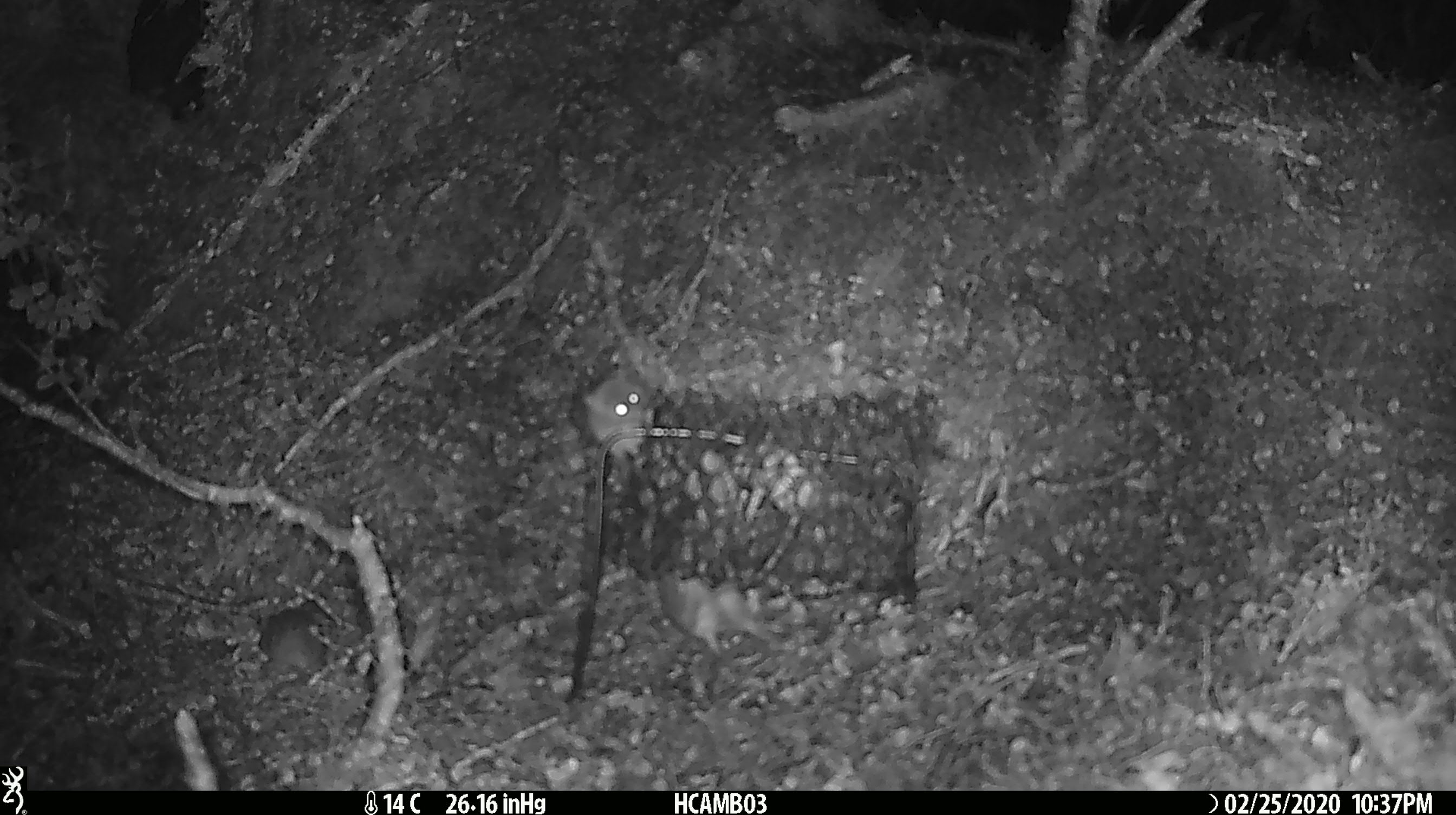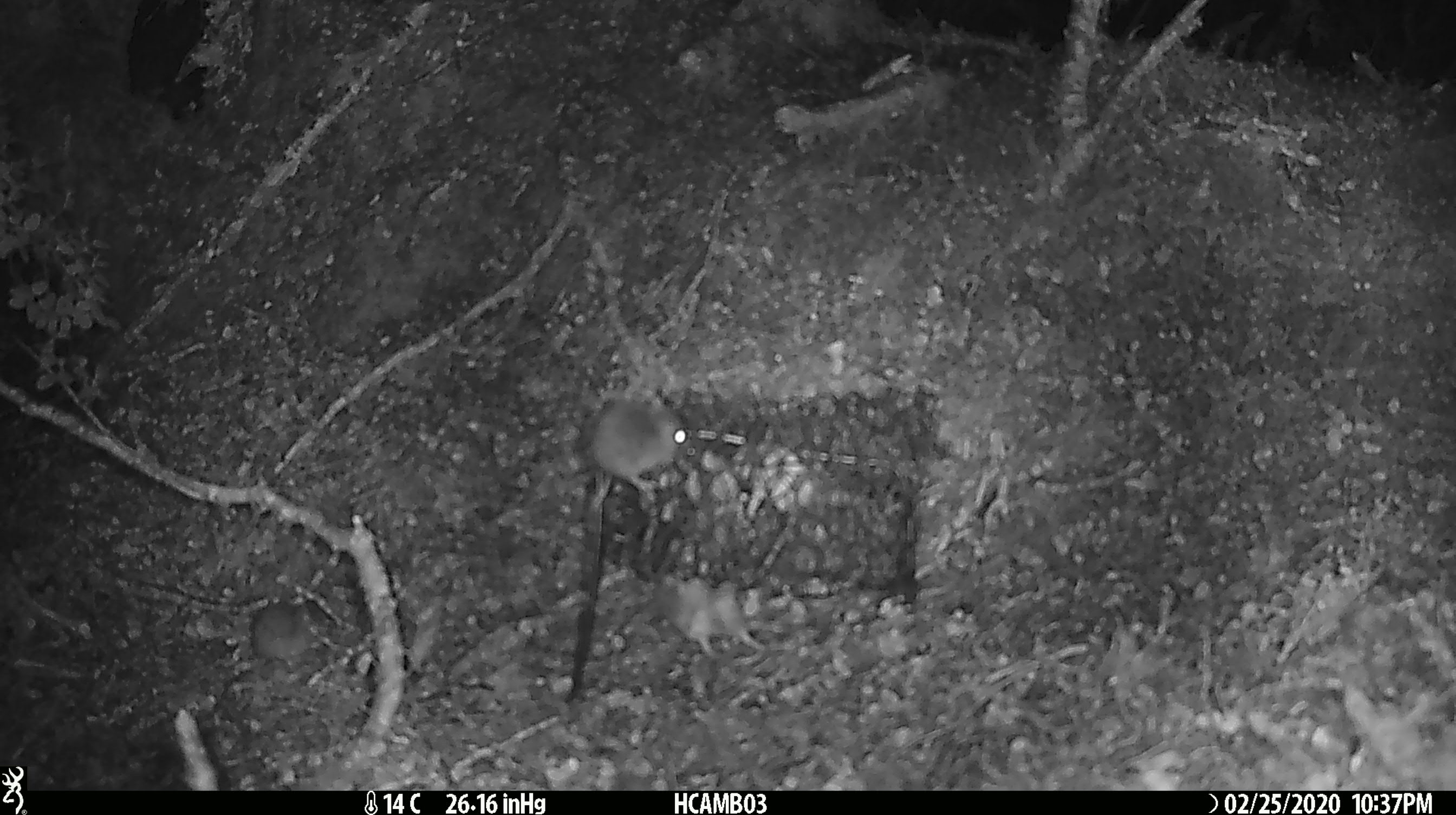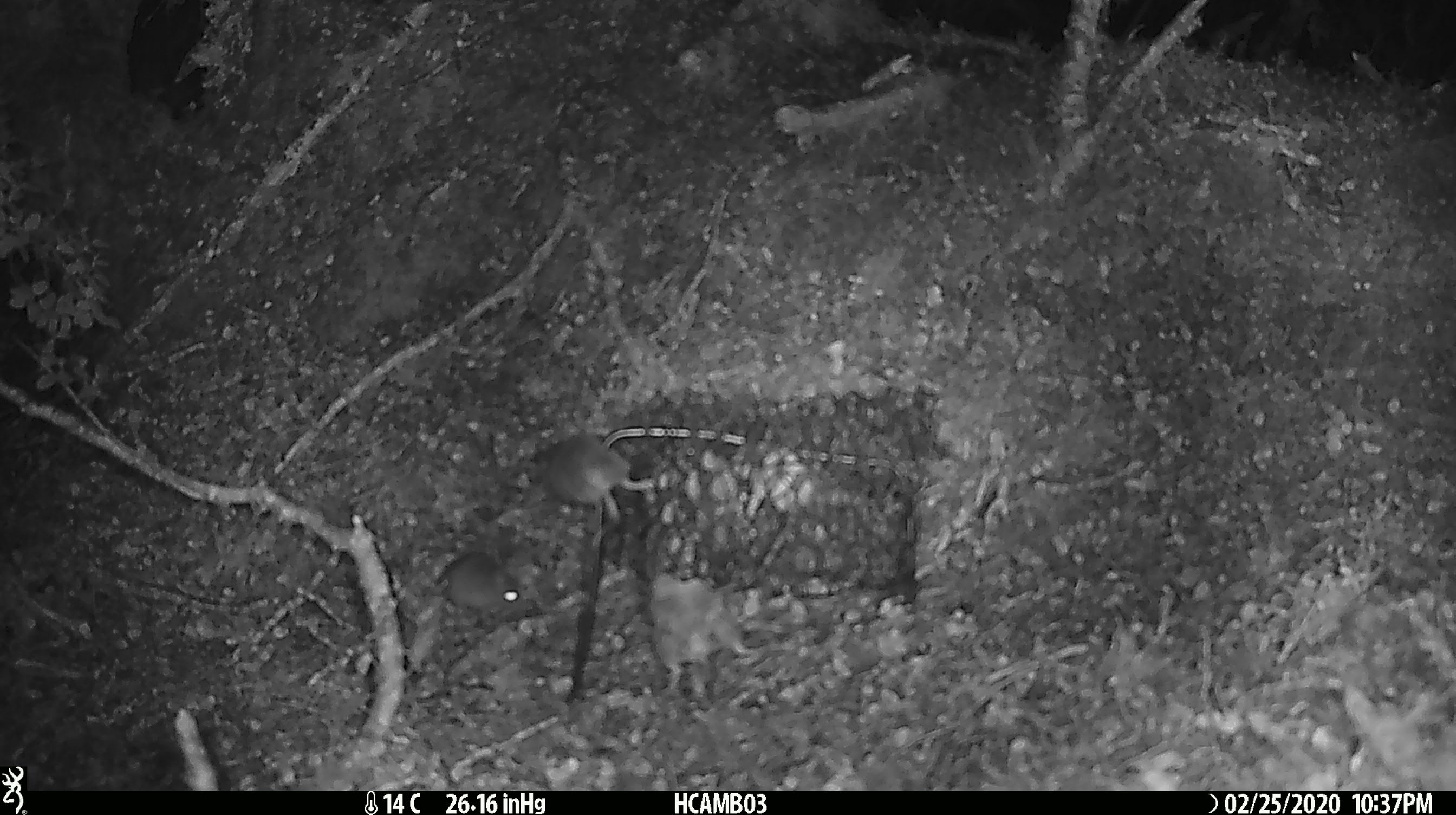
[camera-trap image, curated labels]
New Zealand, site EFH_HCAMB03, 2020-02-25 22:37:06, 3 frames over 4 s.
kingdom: Animalia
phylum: Chordata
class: Mammalia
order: Rodentia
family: Muridae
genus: Mus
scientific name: Mus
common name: mouse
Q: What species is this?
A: Mouse (Mus).